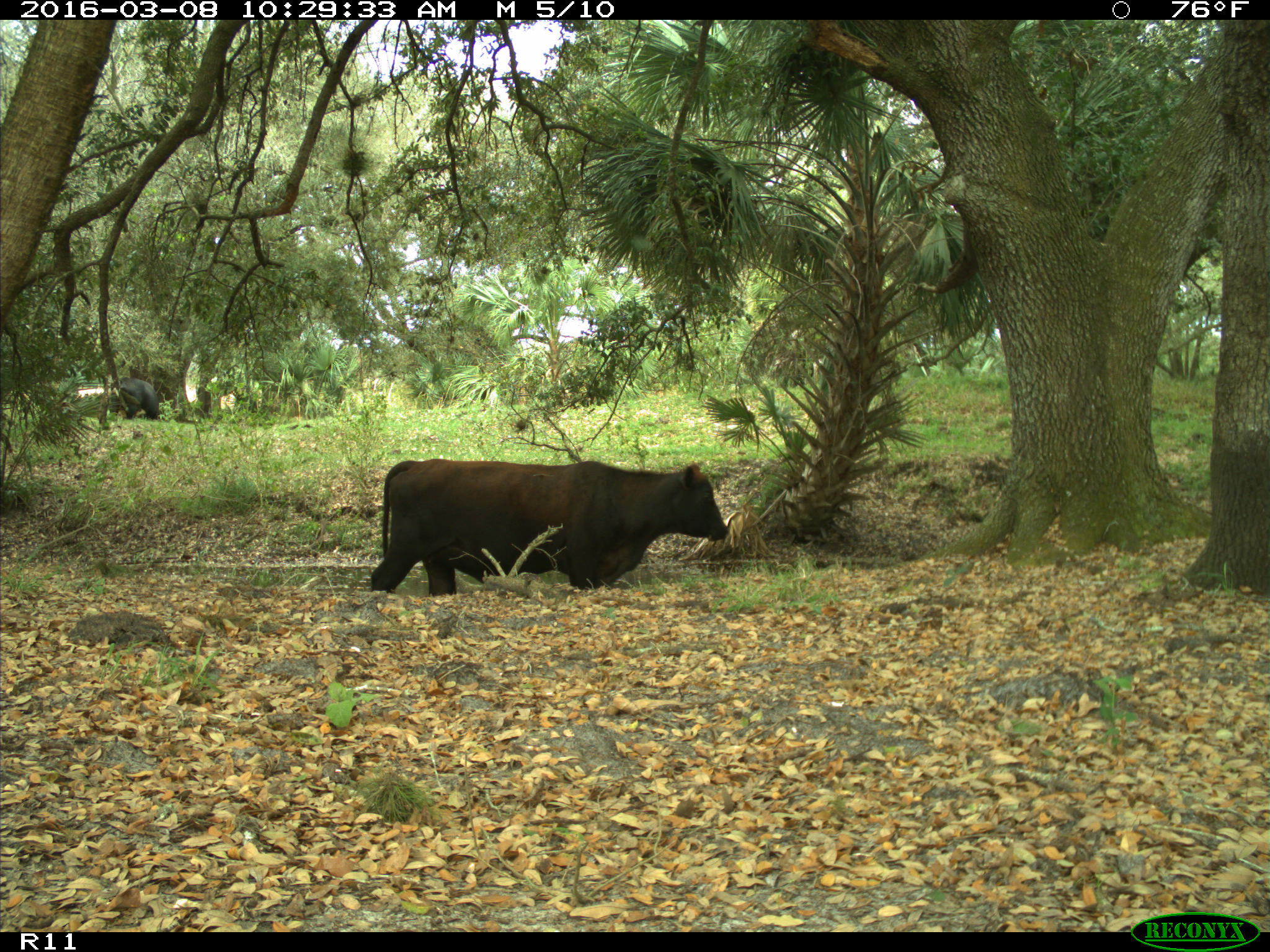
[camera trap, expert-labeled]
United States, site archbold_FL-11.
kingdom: Animalia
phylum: Chordata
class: Mammalia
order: Artiodactyla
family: Bovidae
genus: Bos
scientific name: Bos taurus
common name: domestic cow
Bos taurus (domestic cow).